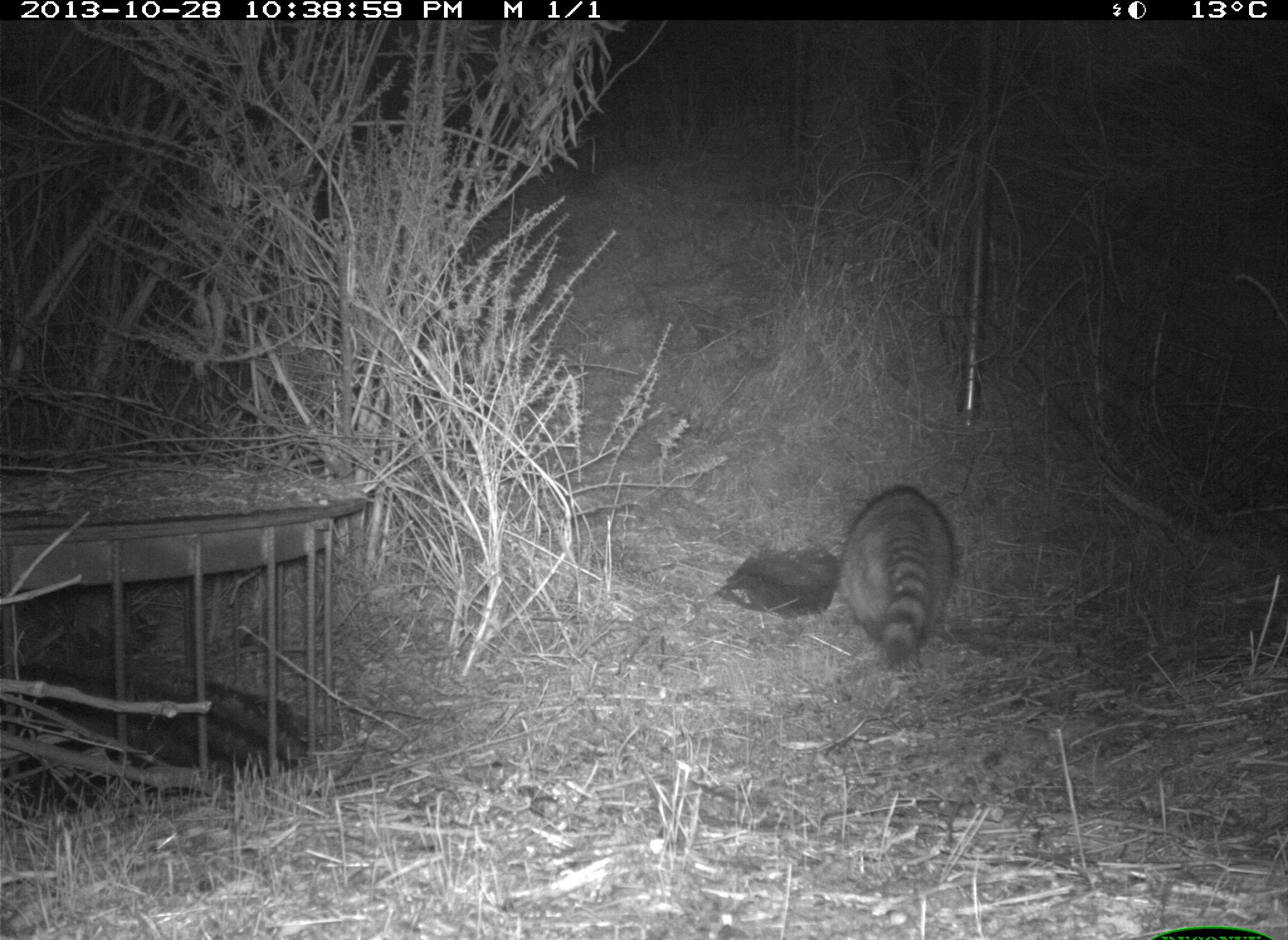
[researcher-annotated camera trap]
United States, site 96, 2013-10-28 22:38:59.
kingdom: Animalia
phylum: Chordata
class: Mammalia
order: Carnivora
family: Procyonidae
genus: Procyon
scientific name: Procyon lotor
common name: raccoon